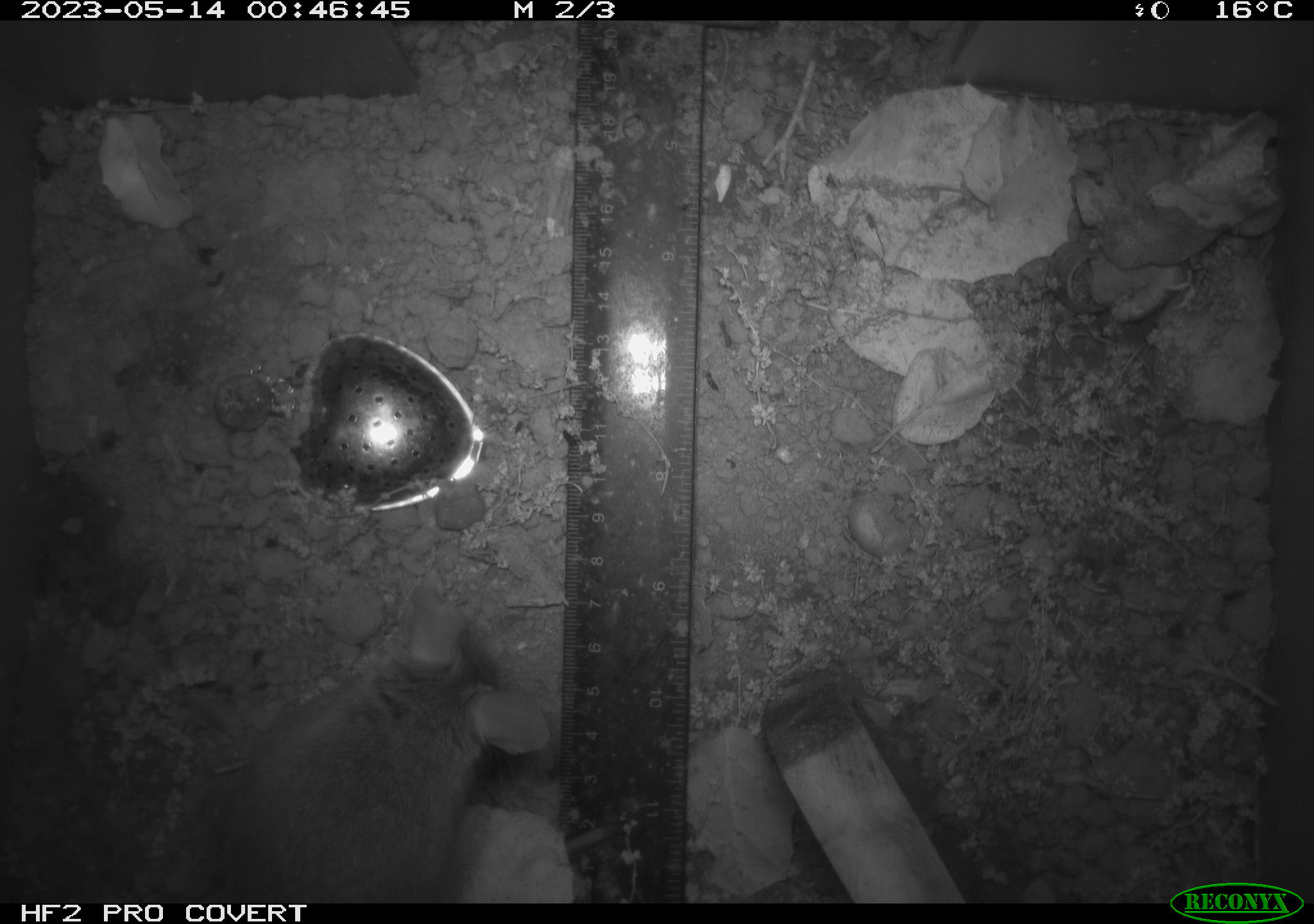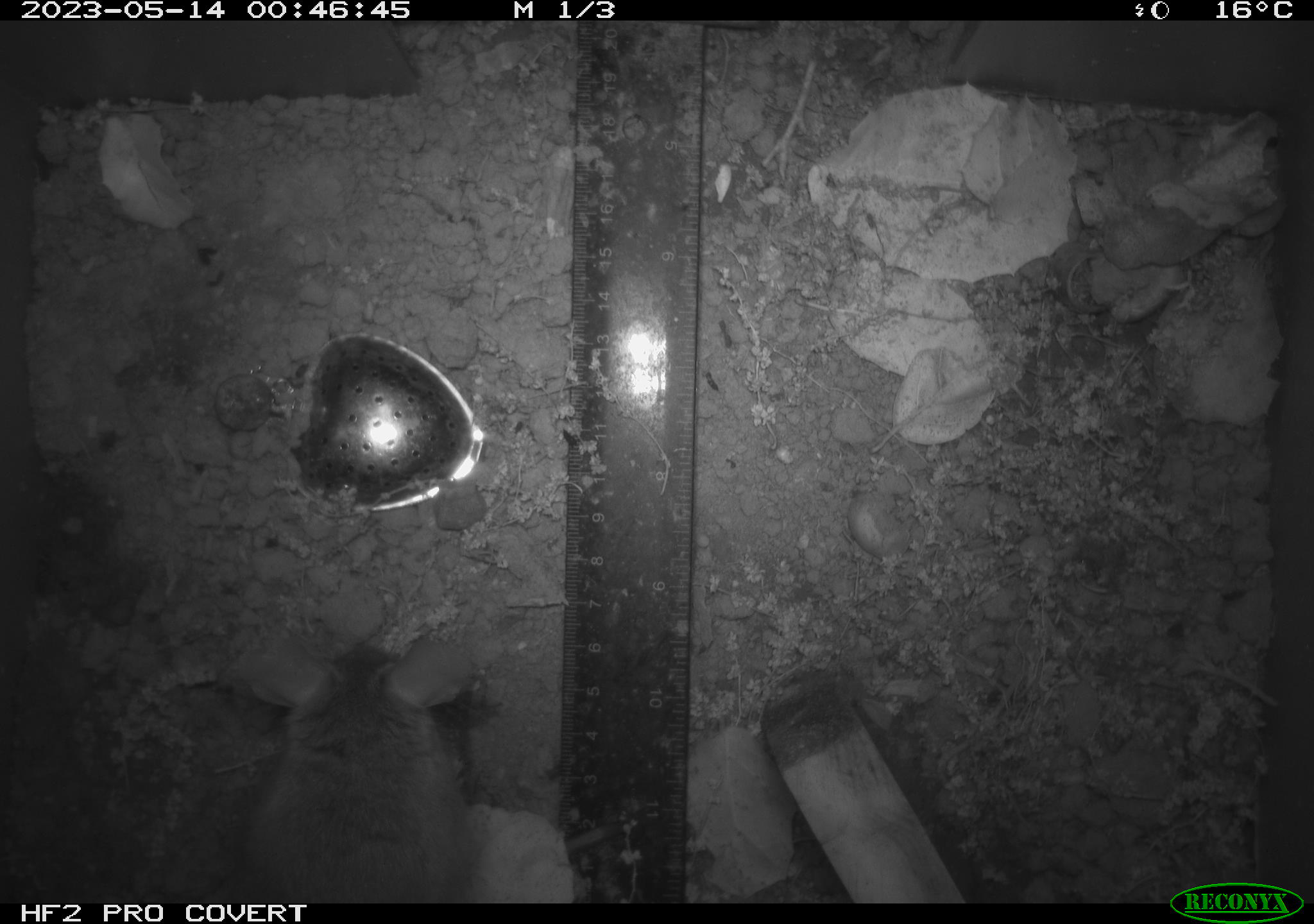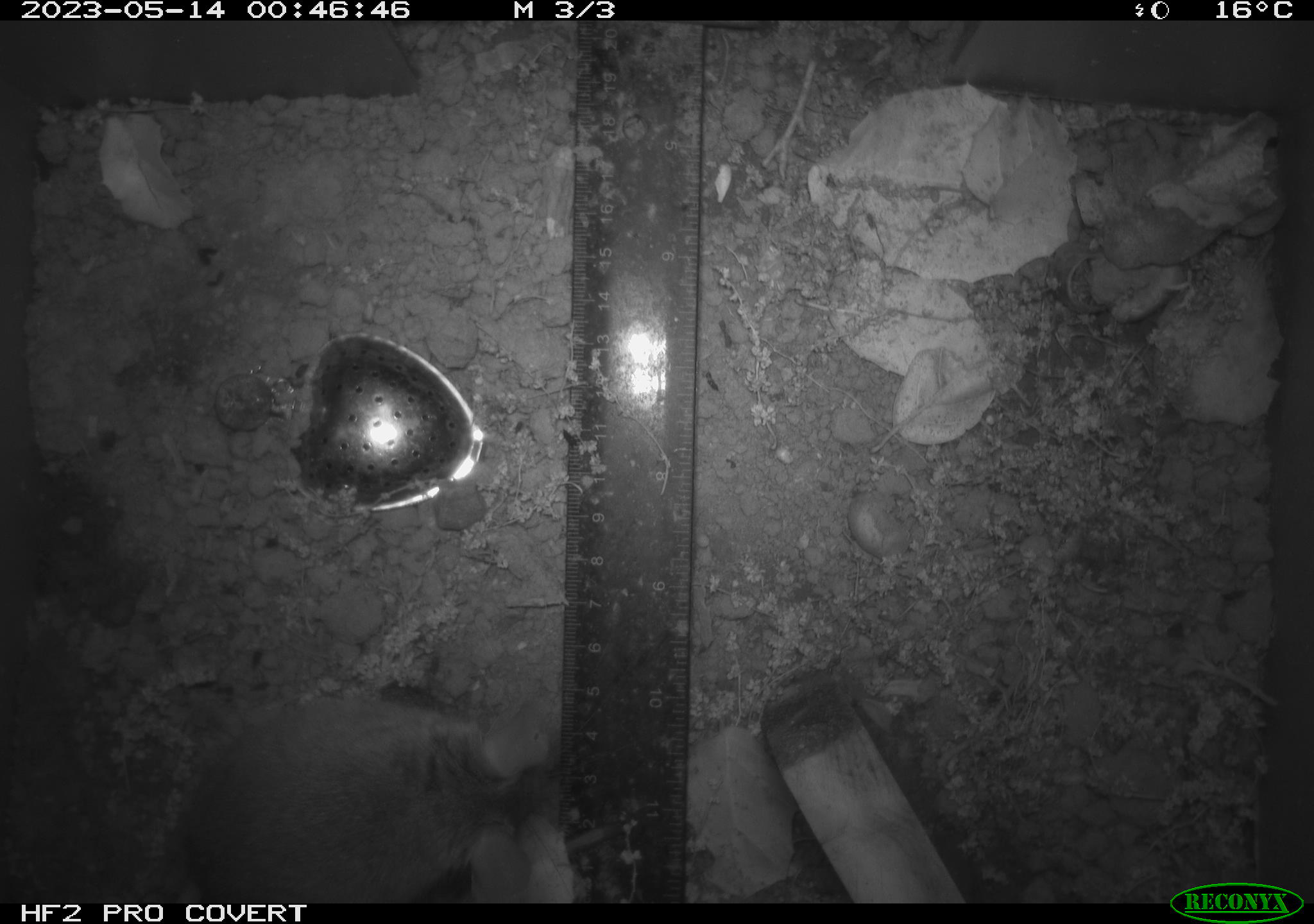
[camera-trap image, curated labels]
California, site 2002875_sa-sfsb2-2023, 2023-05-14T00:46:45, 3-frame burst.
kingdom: Animalia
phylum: Chordata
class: Mammalia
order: Rodentia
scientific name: Rodentia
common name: mouse species